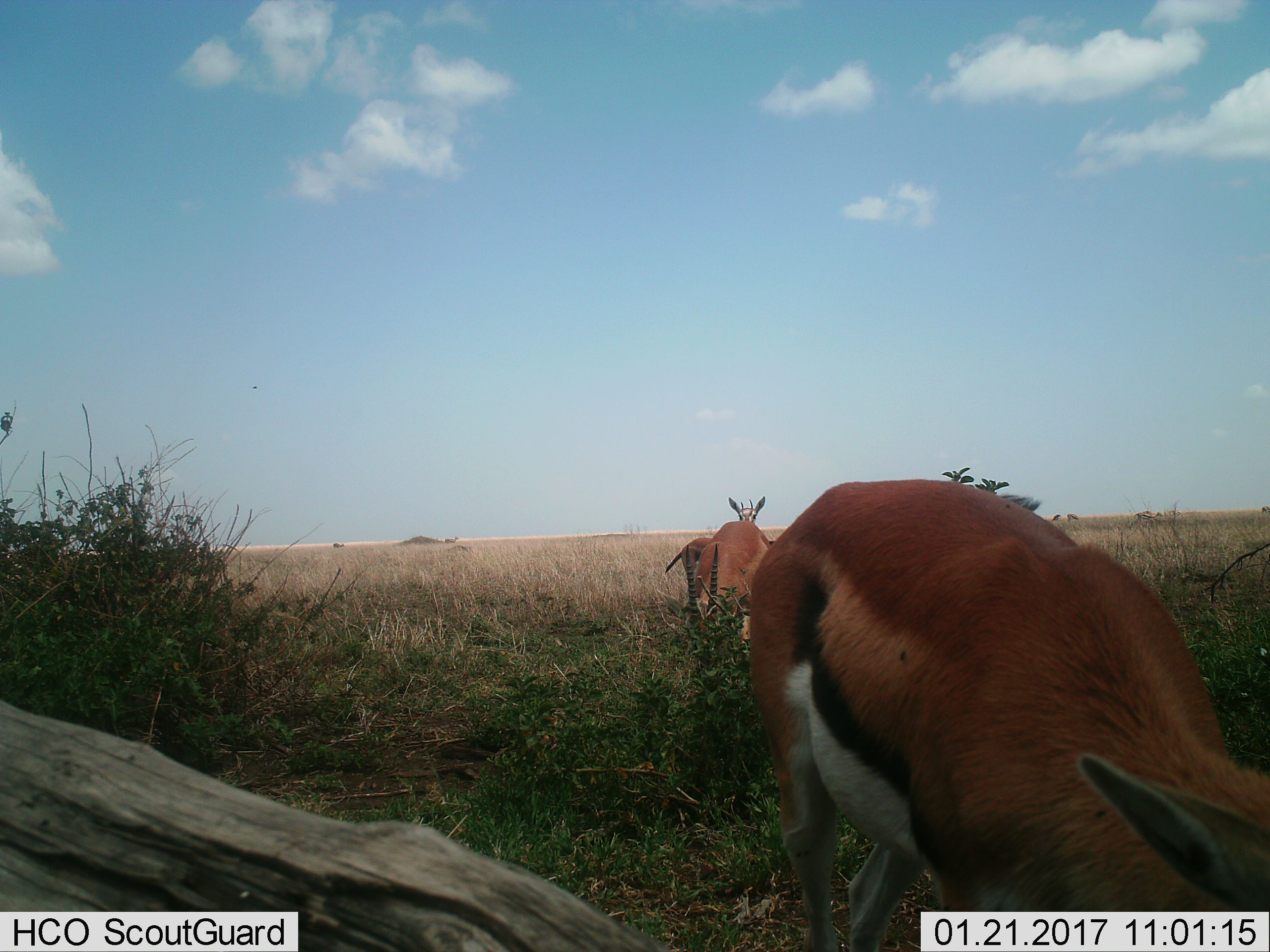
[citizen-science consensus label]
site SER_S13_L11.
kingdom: Animalia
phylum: Chordata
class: Mammalia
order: Artiodactyla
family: Bovidae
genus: Eudorcas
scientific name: Eudorcas thomsonii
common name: thomson's gazelle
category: gazellethomsons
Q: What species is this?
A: Gazellethomsons (thomson's gazelle) (Eudorcas thomsonii).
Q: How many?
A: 4.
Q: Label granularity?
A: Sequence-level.